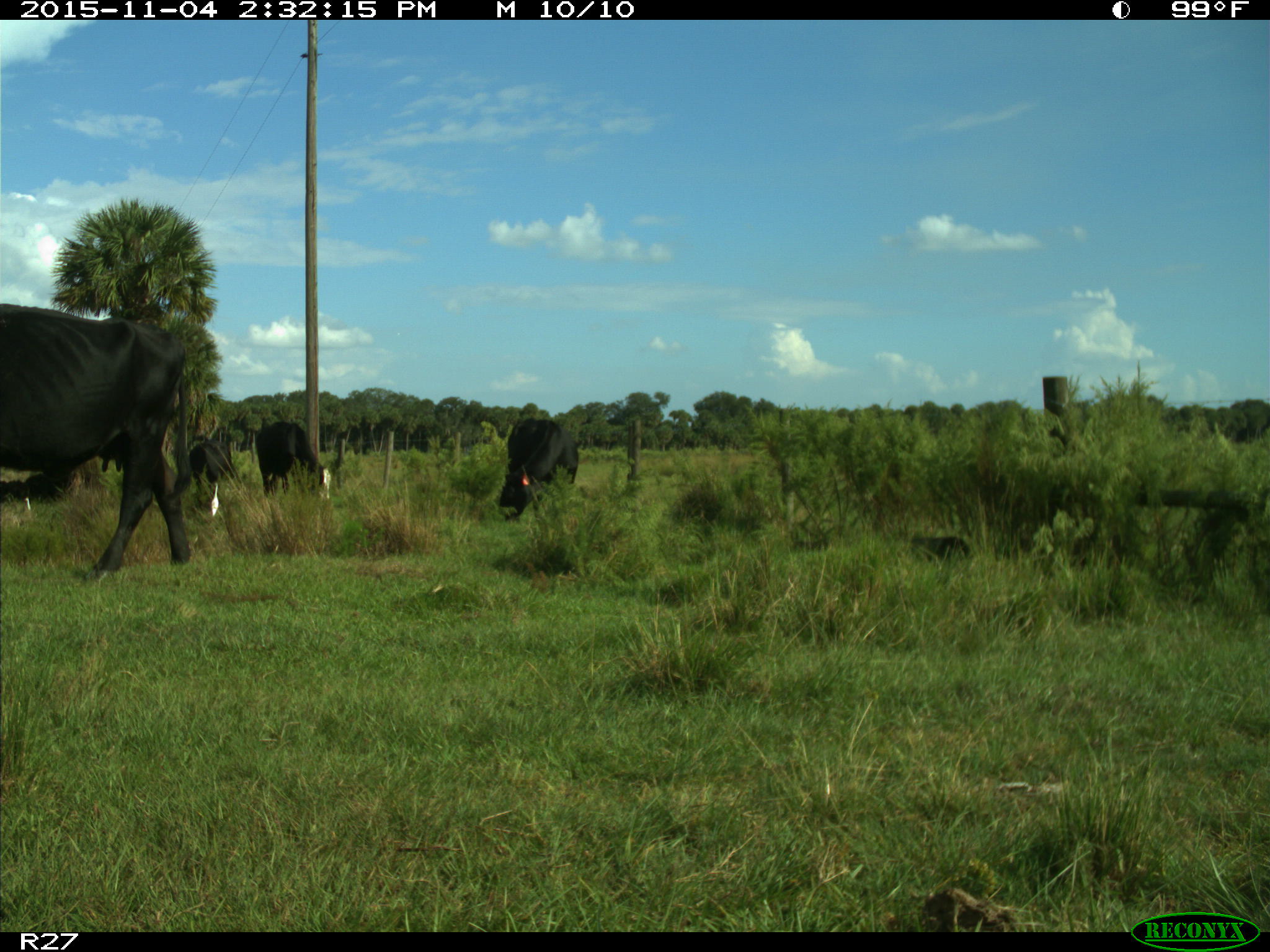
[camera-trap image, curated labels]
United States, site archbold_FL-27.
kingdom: Animalia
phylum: Chordata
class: Mammalia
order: Artiodactyla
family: Bovidae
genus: Bos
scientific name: Bos taurus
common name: domestic cow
Bos taurus (domestic cow).